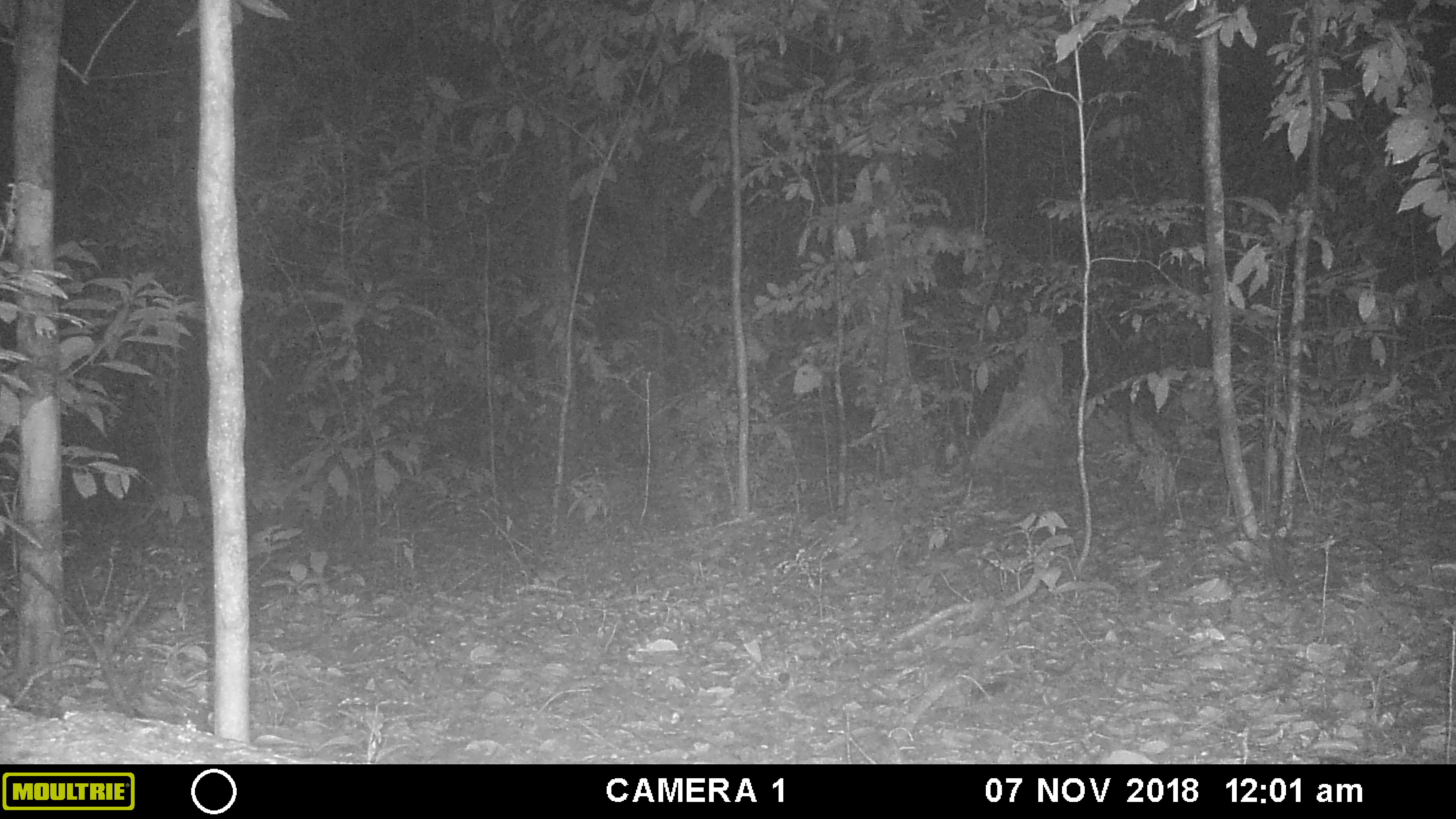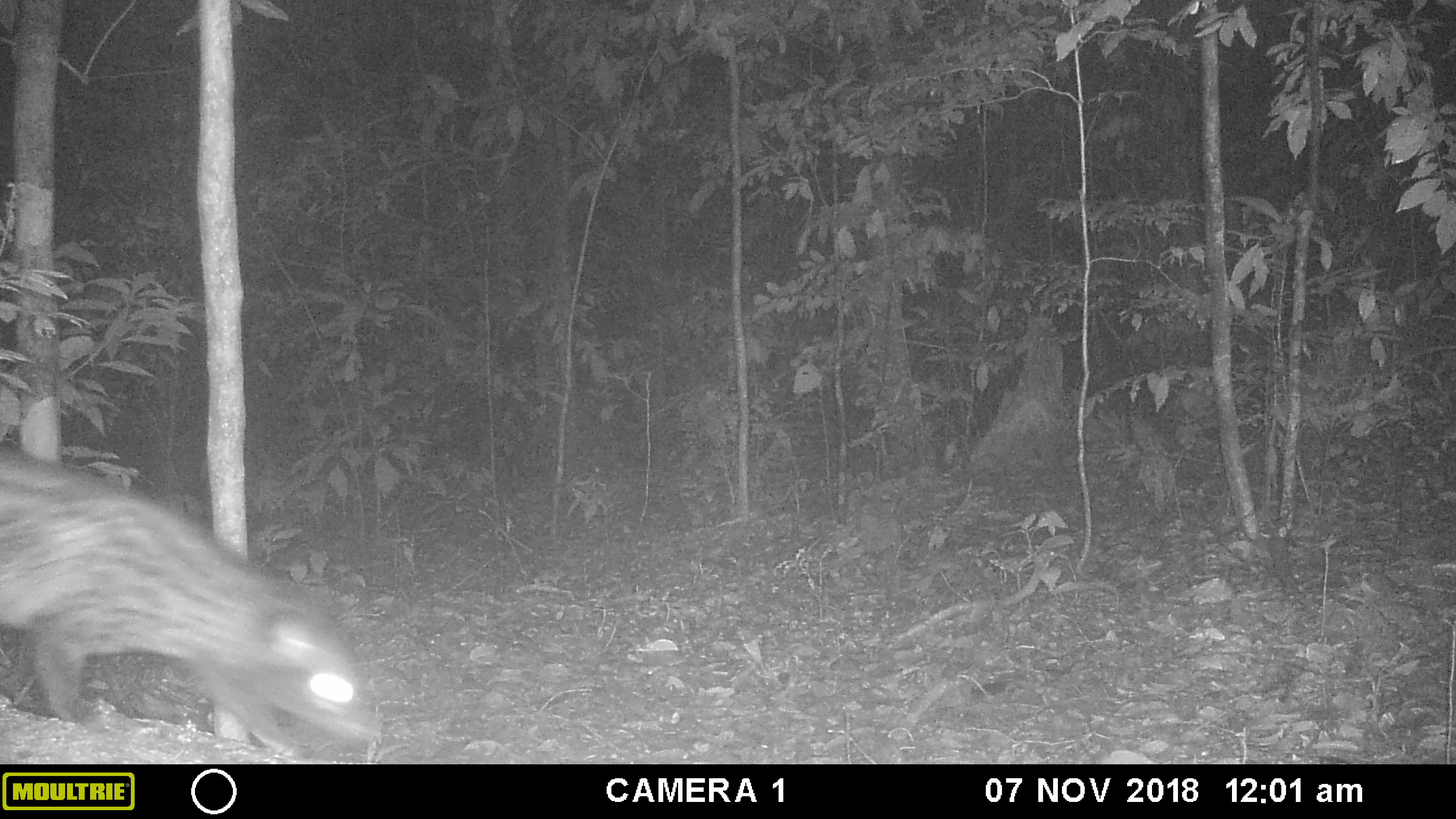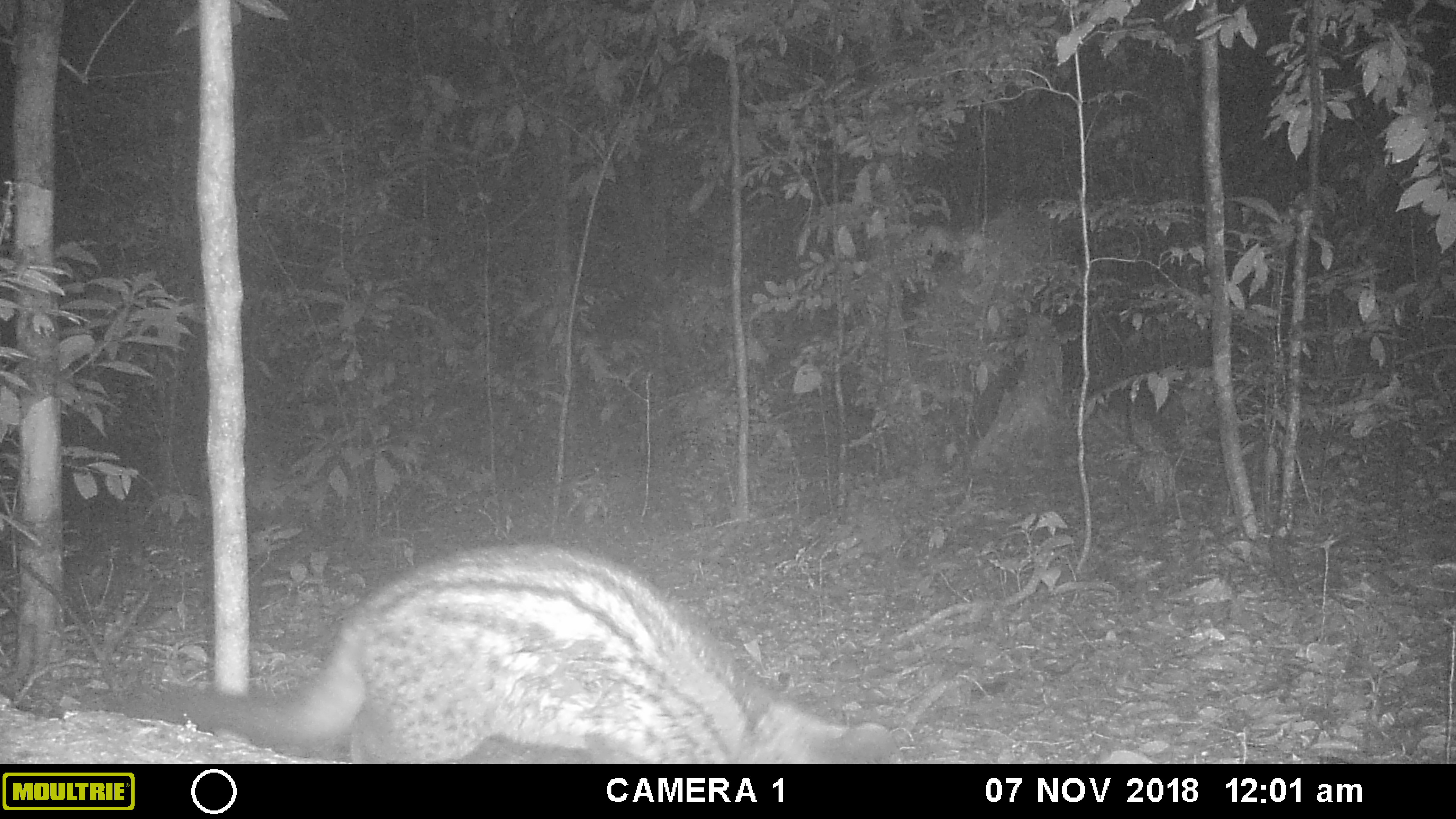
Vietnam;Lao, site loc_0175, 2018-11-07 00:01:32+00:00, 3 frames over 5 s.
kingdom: Animalia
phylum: Chordata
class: Mammalia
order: Carnivora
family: Viverridae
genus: Paradoxurus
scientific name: Paradoxurus hermaphroditus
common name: common palm civet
Common palm civet (Paradoxurus hermaphroditus). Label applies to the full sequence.